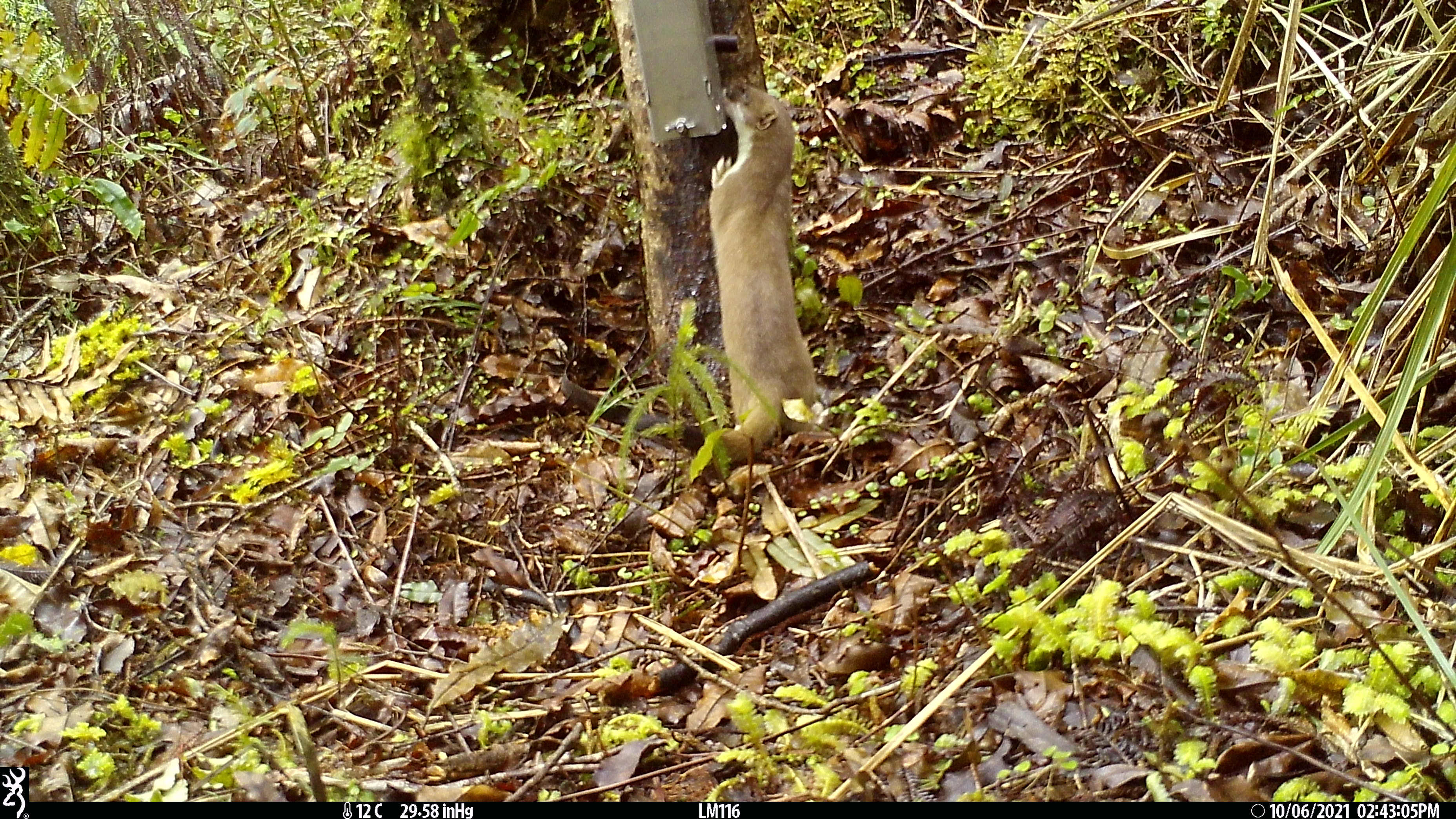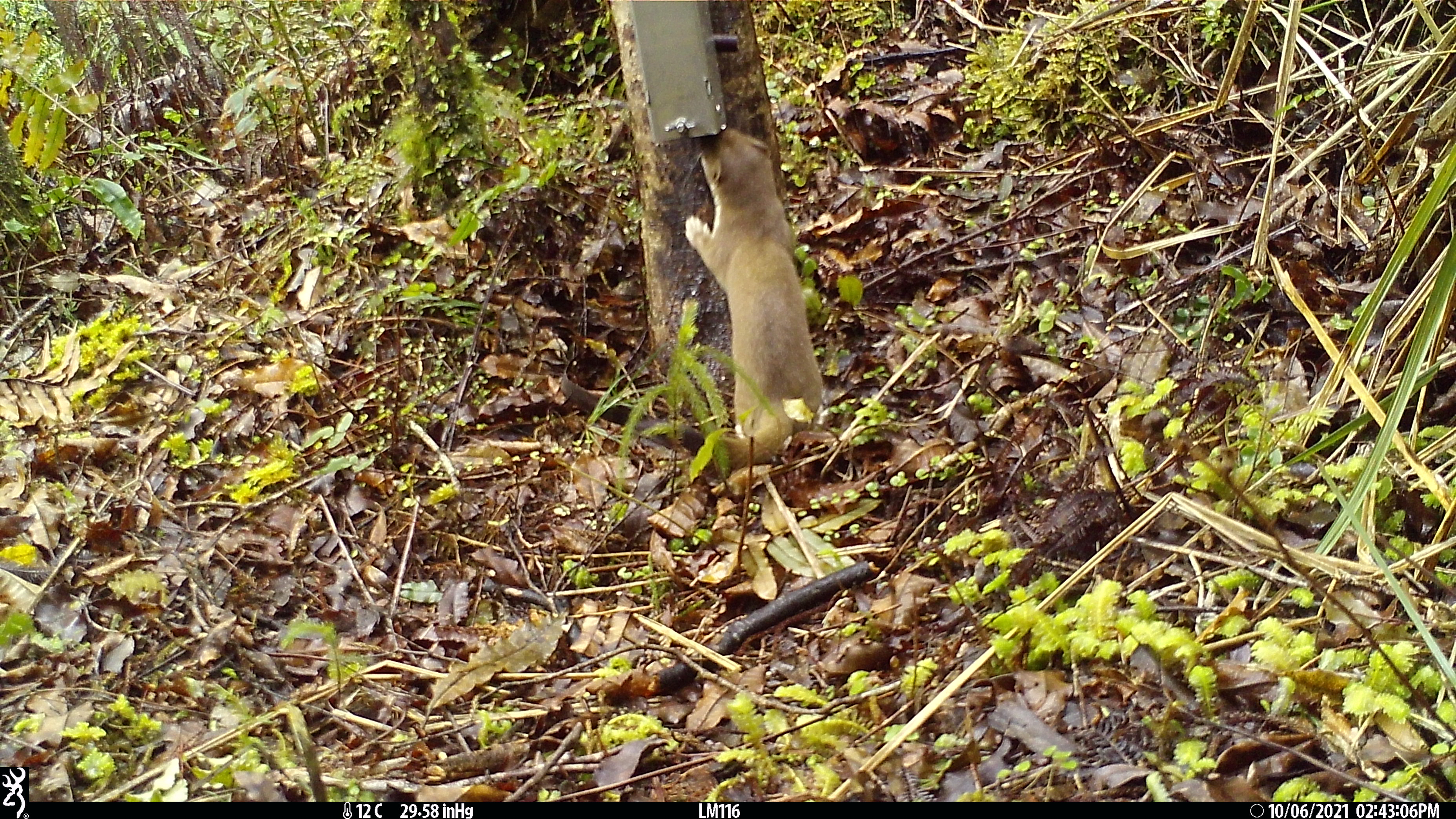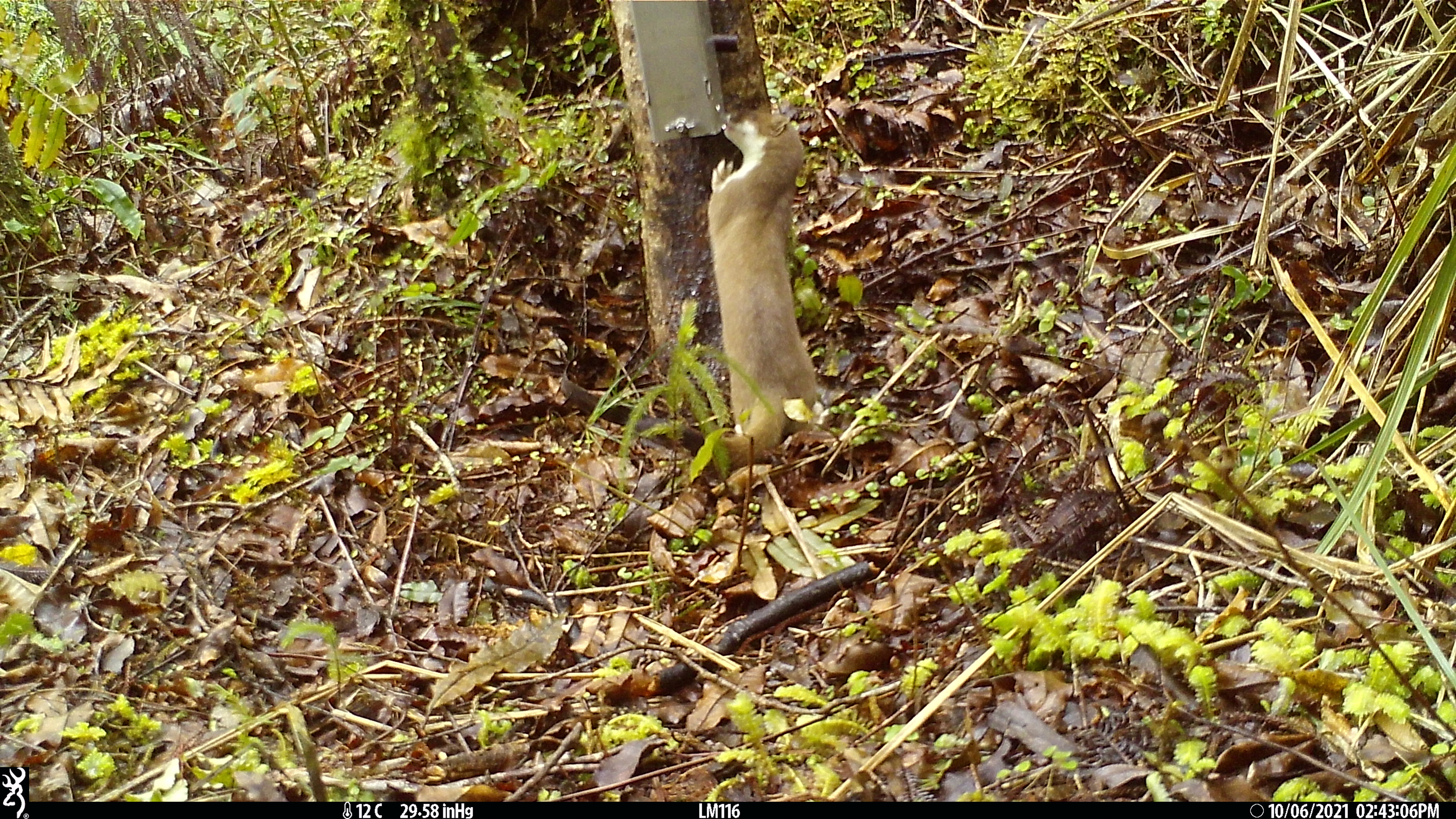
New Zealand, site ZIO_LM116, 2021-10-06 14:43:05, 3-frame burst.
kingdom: Animalia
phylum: Chordata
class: Mammalia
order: Carnivora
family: Mustelidae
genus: Mustela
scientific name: Mustela erminea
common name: stoat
Stoat (Mustela erminea).